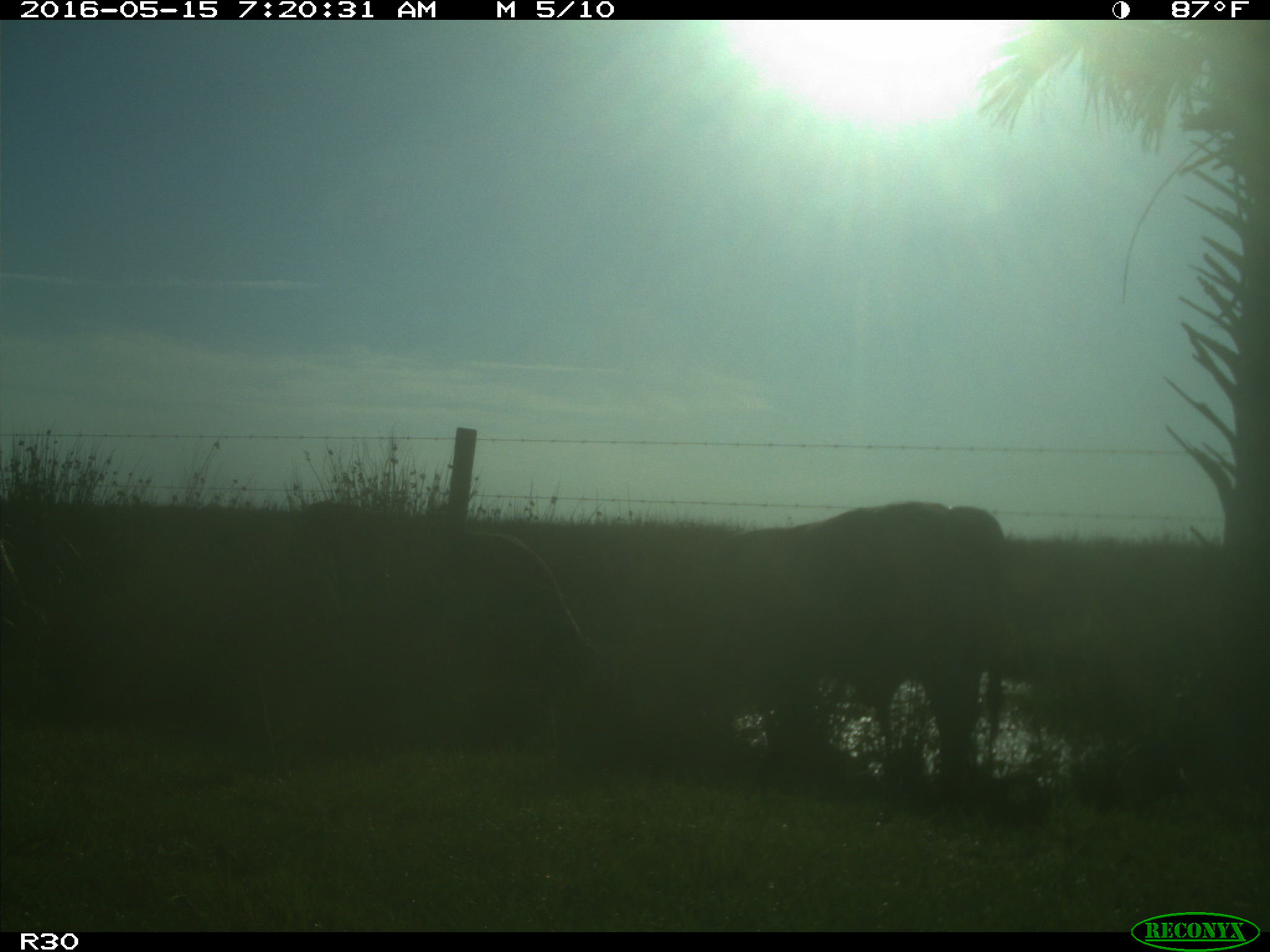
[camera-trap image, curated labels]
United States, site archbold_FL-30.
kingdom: Animalia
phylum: Chordata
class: Mammalia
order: Artiodactyla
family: Bovidae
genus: Bos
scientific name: Bos taurus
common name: domestic cow